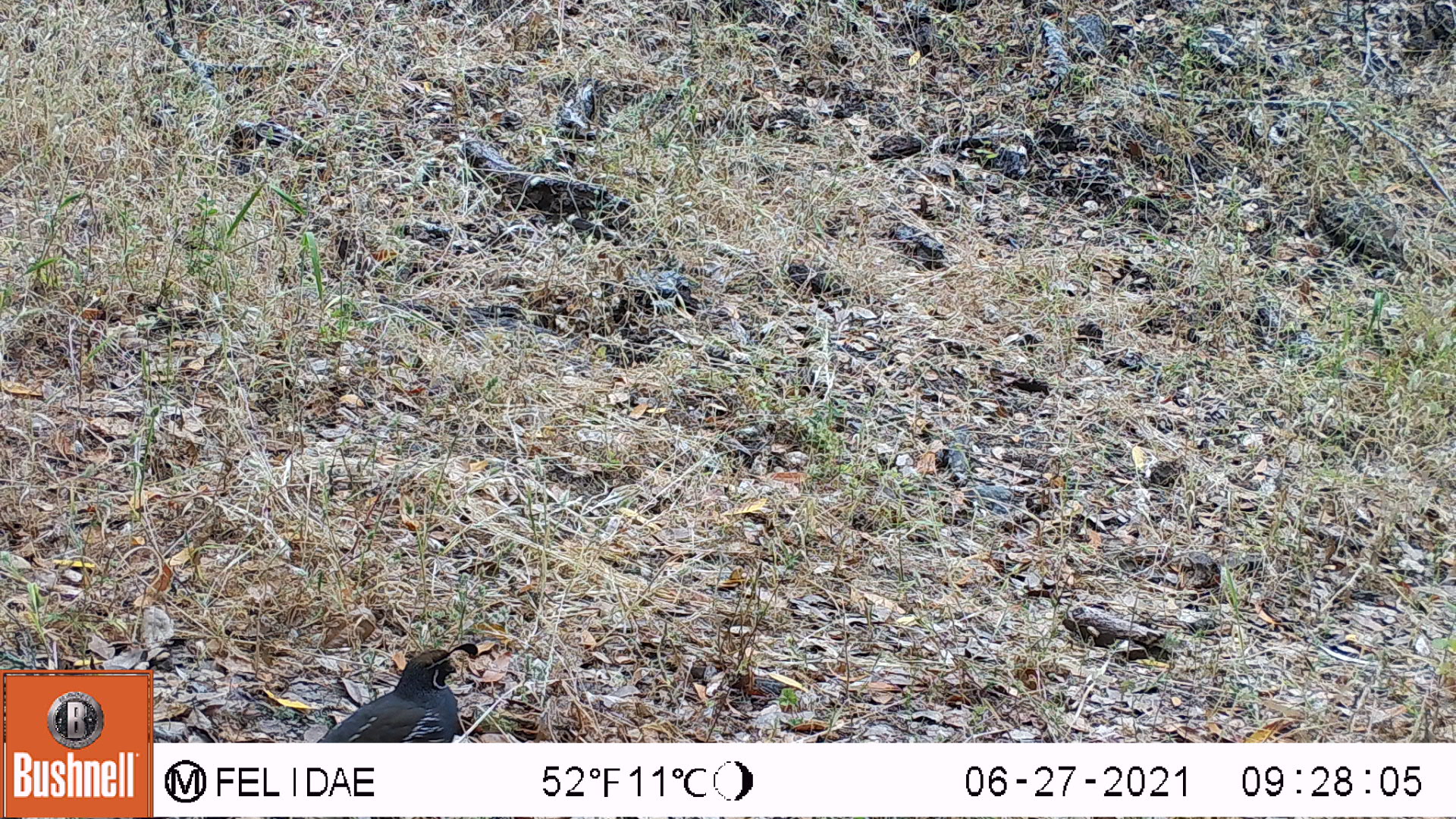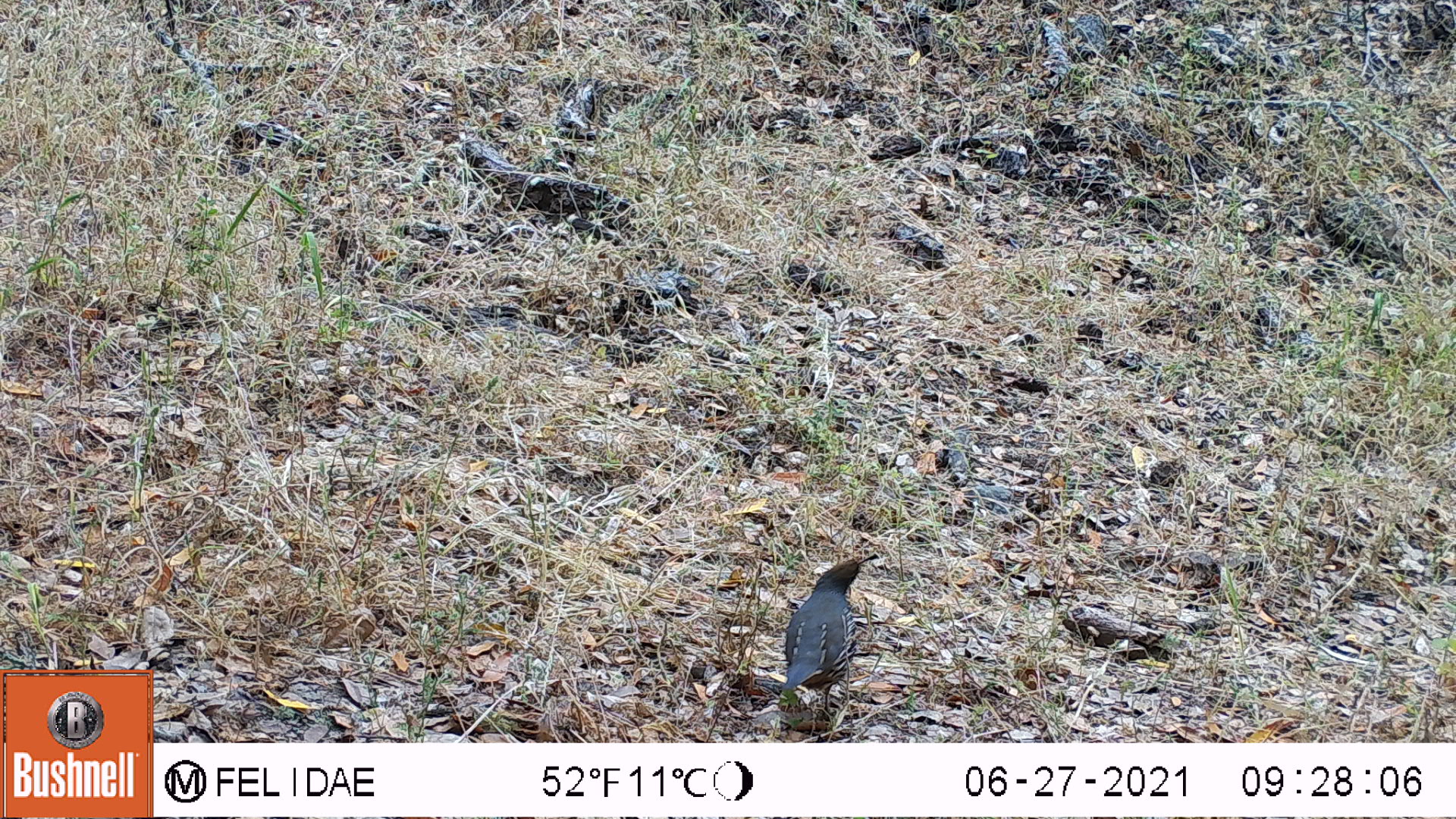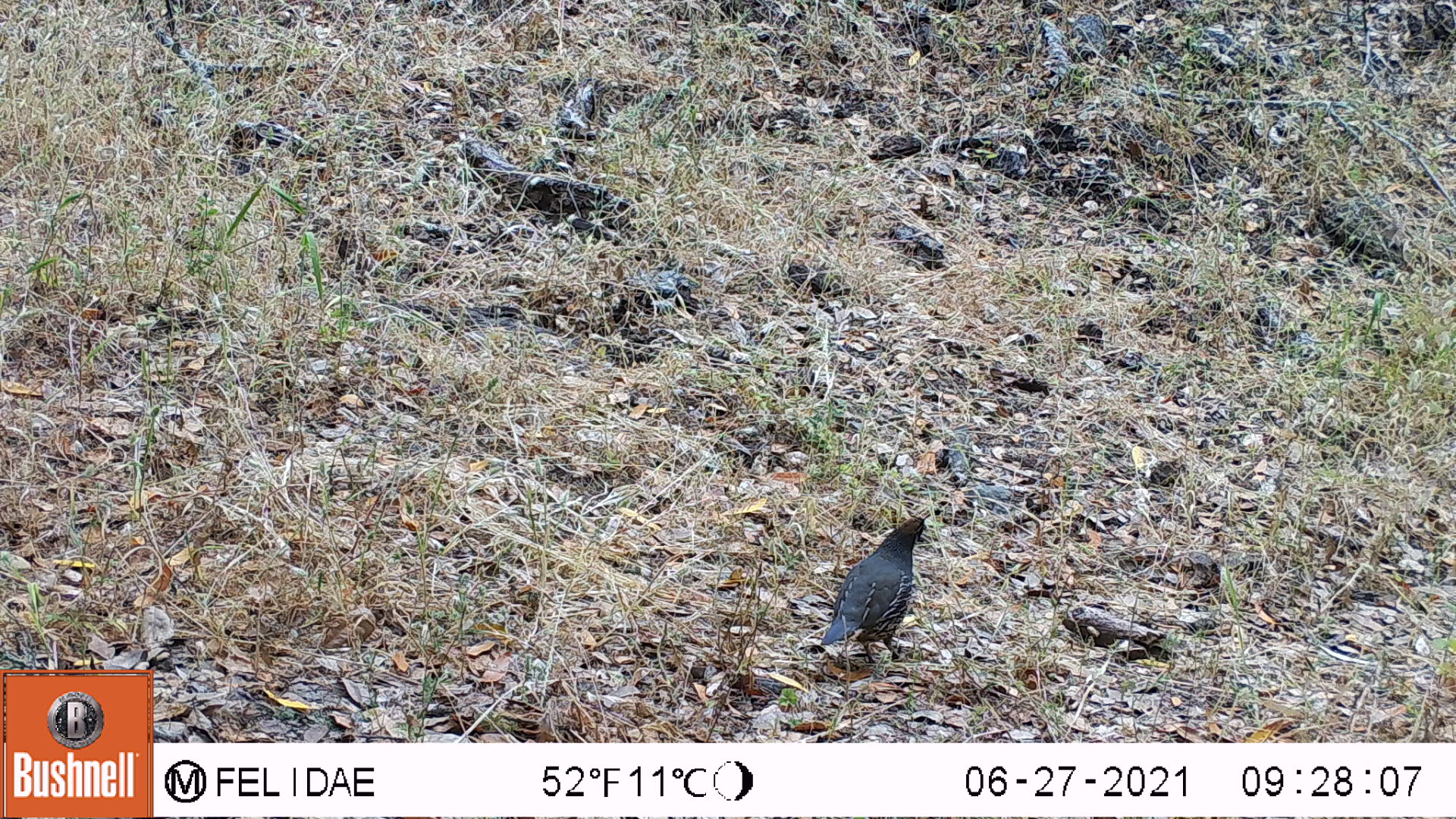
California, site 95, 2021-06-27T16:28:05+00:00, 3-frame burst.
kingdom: Animalia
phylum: Chordata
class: Aves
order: Galliformes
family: Odontophoridae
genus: Callipepla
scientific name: Callipepla californica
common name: california quail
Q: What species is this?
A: California quail (Callipepla californica).